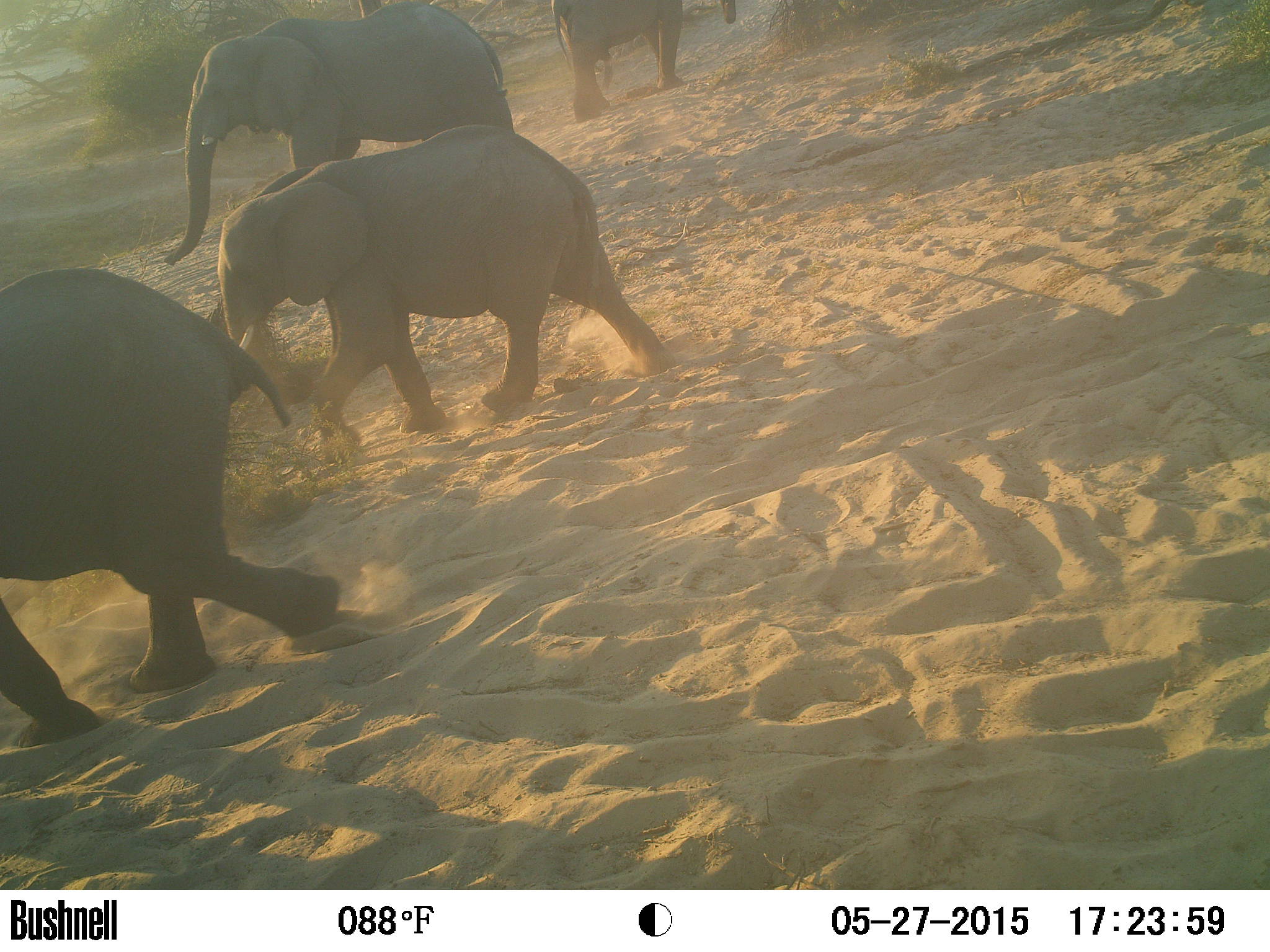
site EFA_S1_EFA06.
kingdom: Animalia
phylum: Chordata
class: Mammalia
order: Proboscidea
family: Elephantidae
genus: Loxodonta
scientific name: Loxodonta africana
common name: african bush elephant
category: elephant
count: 4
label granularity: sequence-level